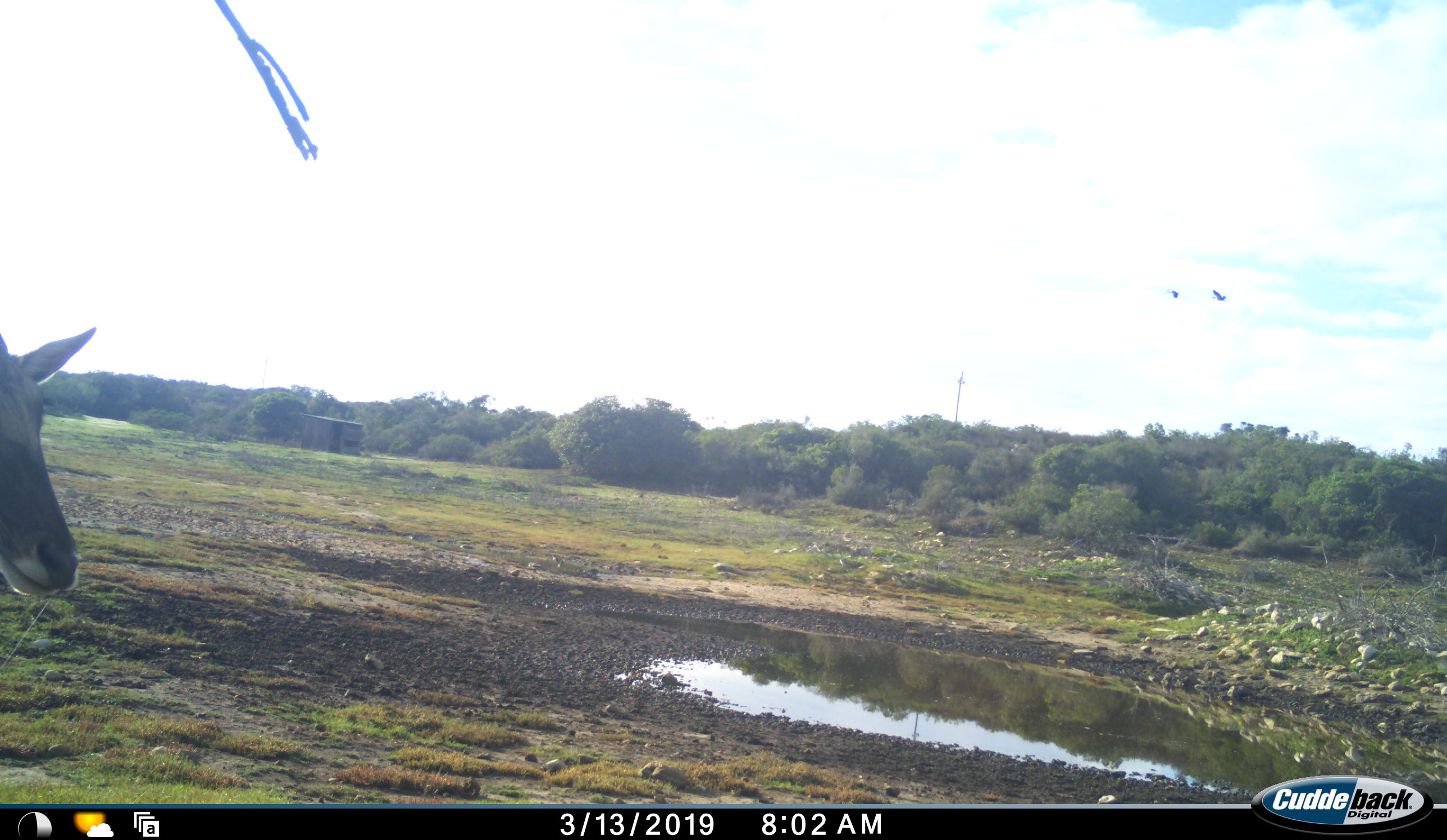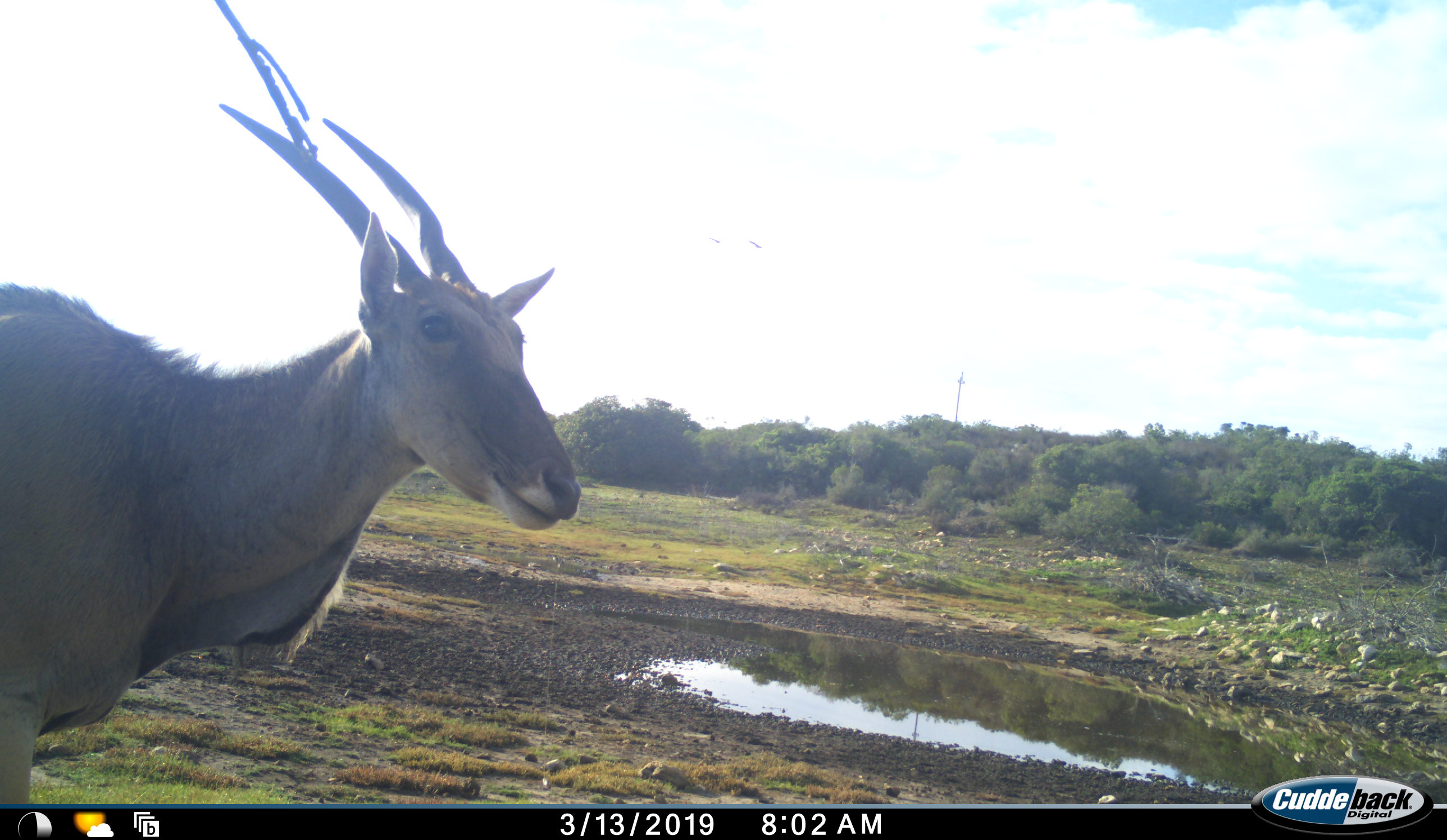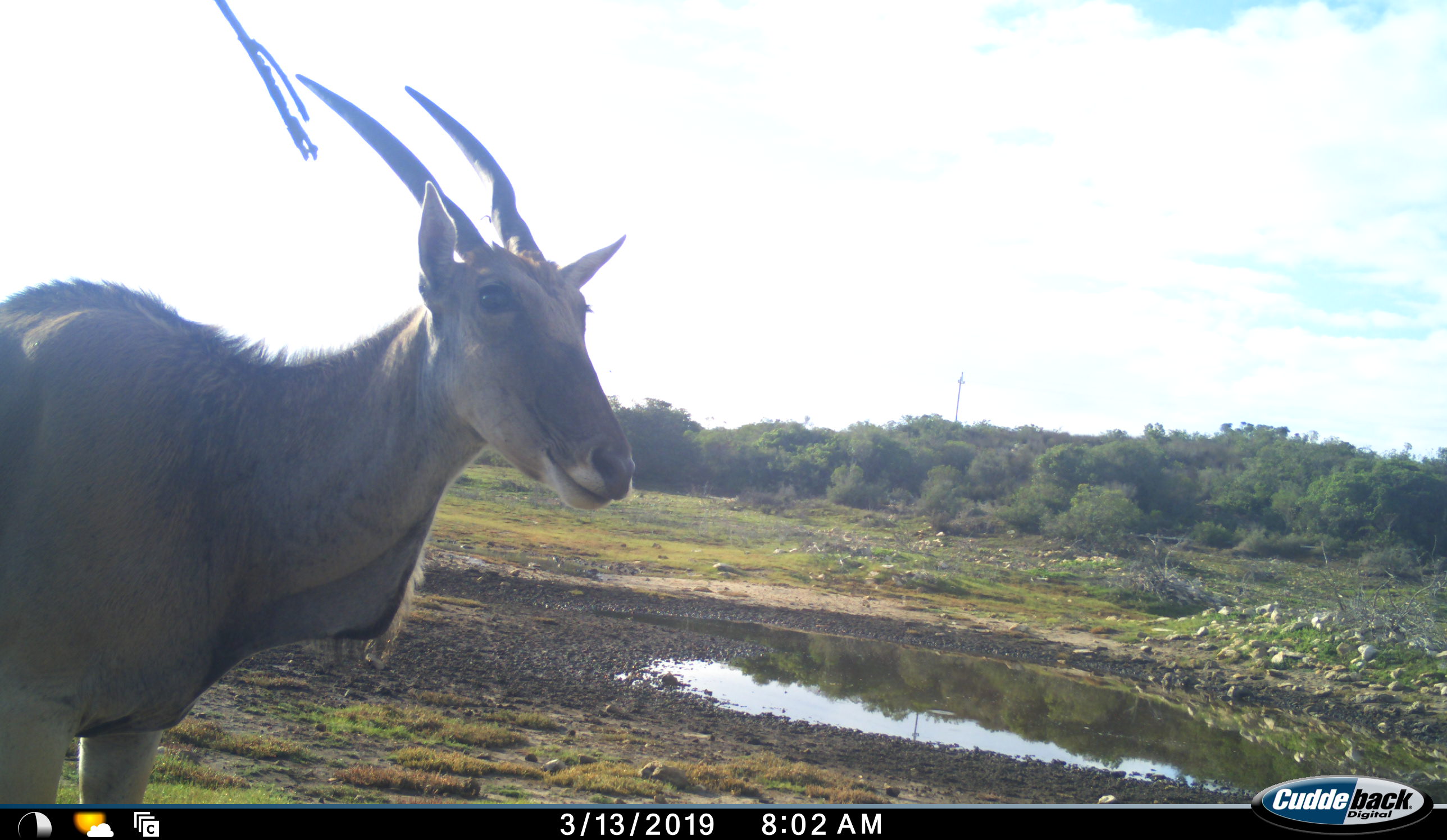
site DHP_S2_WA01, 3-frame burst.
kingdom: Animalia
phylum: Chordata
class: Mammalia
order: Artiodactyla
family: Bovidae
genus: Tragelaphus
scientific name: Tragelaphus oryx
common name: eland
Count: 1.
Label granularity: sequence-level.